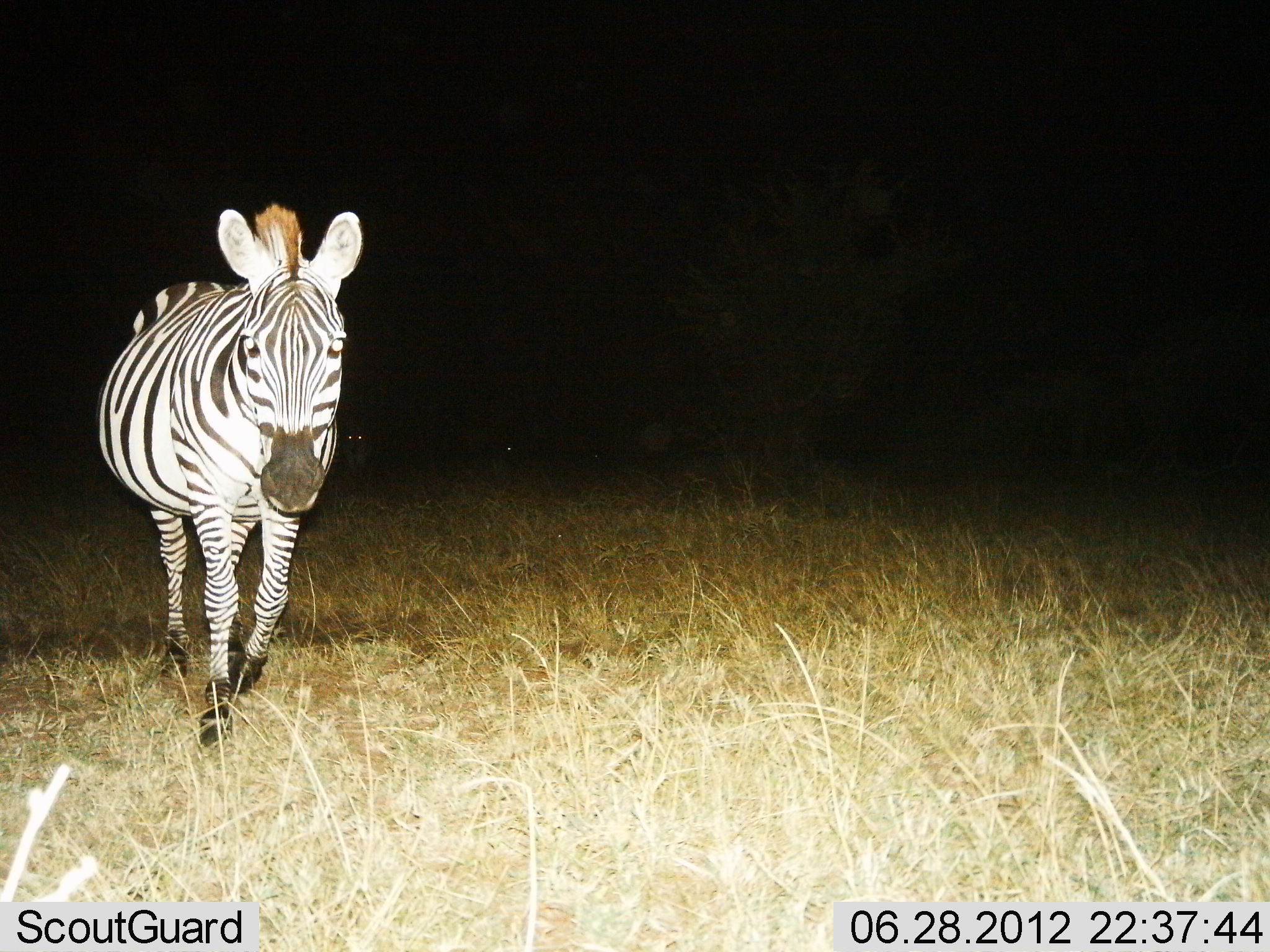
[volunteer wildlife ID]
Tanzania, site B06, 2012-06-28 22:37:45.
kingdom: Animalia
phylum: Chordata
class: Mammalia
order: Perissodactyla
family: Equidae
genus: Equus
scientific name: Equus quagga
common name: plains zebra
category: zebra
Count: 1.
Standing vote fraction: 10%.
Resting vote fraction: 0%.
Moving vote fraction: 100%.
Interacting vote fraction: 0%.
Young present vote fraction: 0%.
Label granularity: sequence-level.